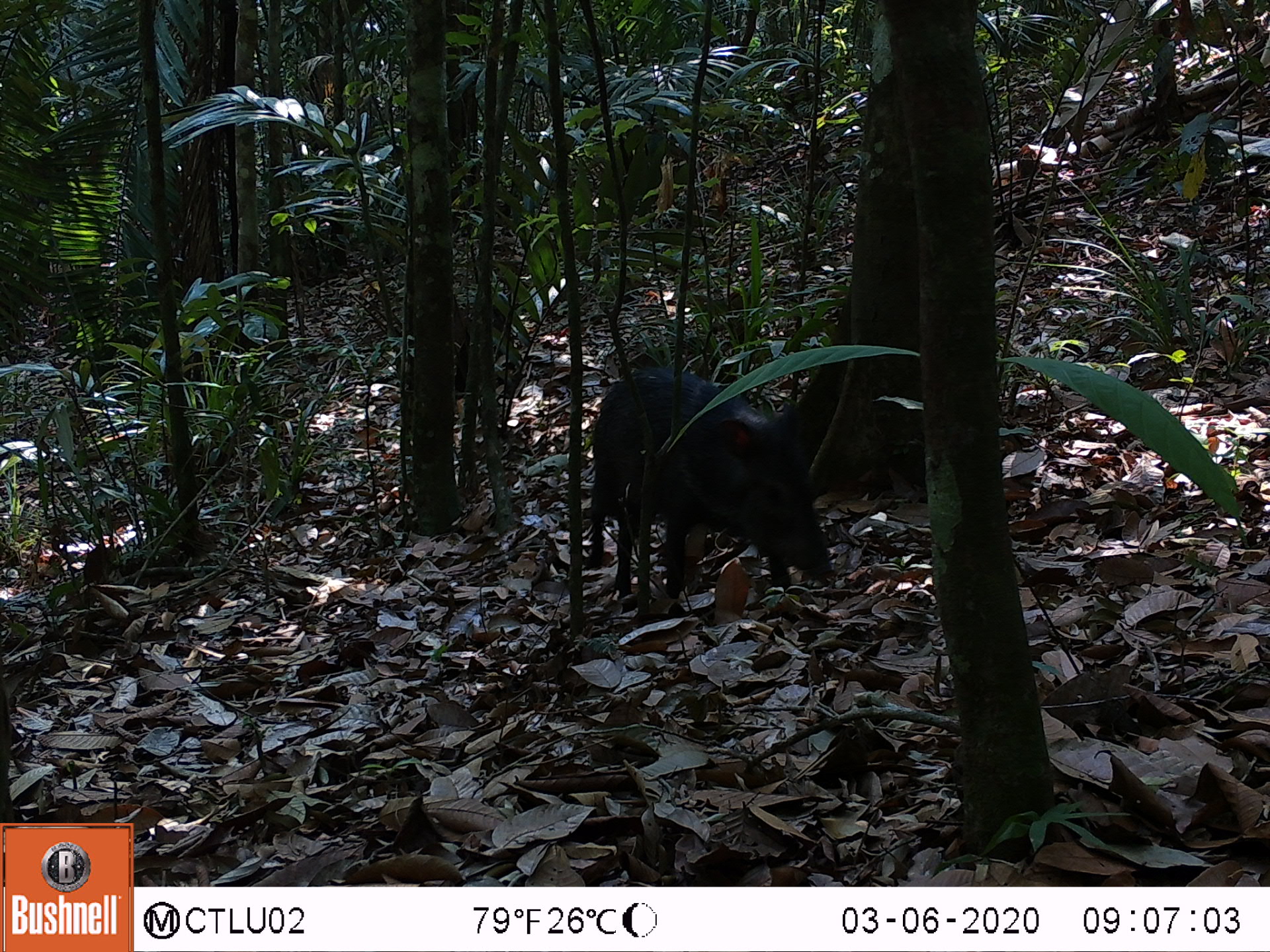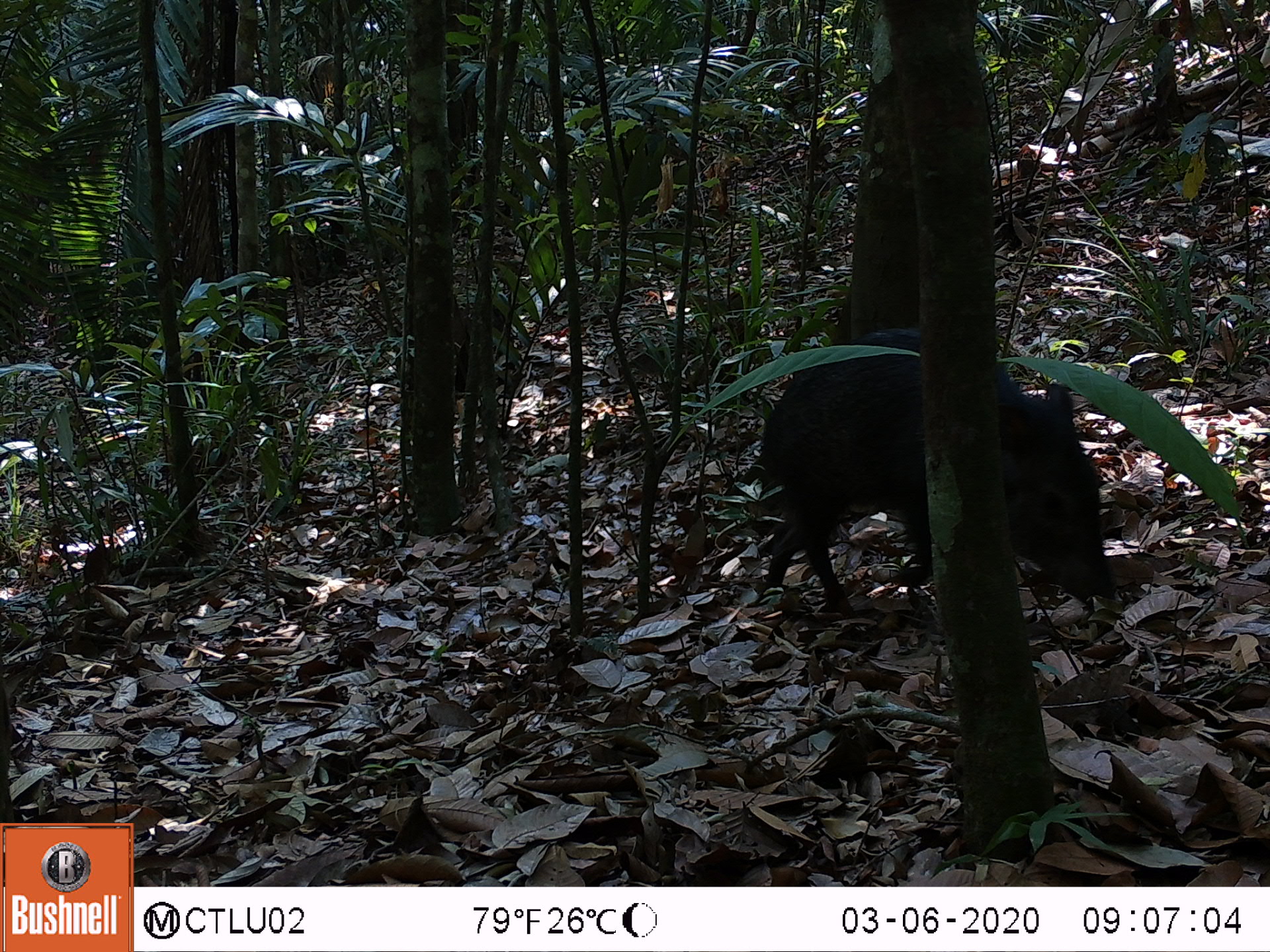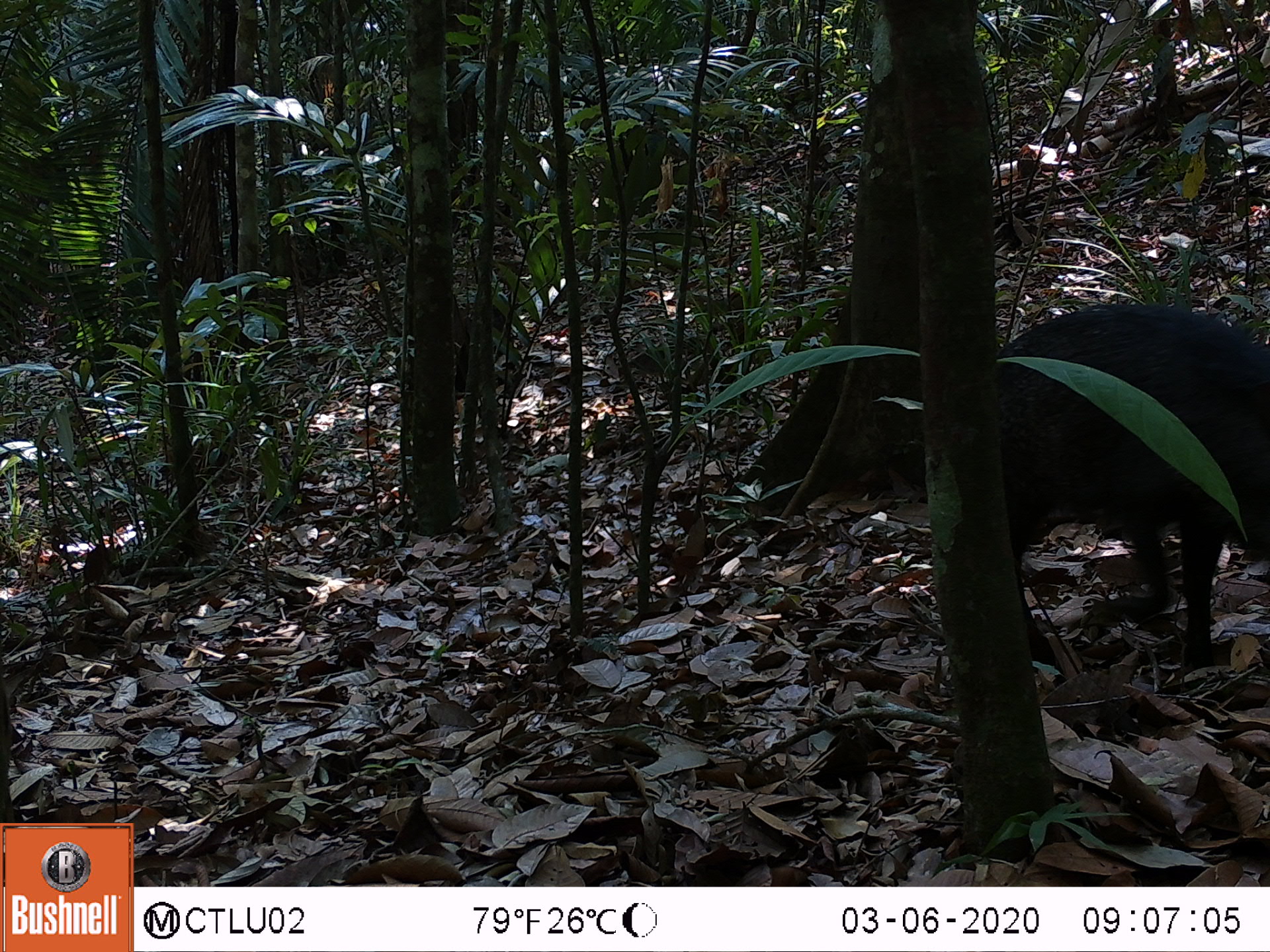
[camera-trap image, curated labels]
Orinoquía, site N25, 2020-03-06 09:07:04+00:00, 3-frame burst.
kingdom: Animalia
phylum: Chordata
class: Mammalia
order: Artiodactyla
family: Tayassuidae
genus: Pecari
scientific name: Pecari tajacu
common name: collared peccary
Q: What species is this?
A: Collared peccary (Pecari tajacu).